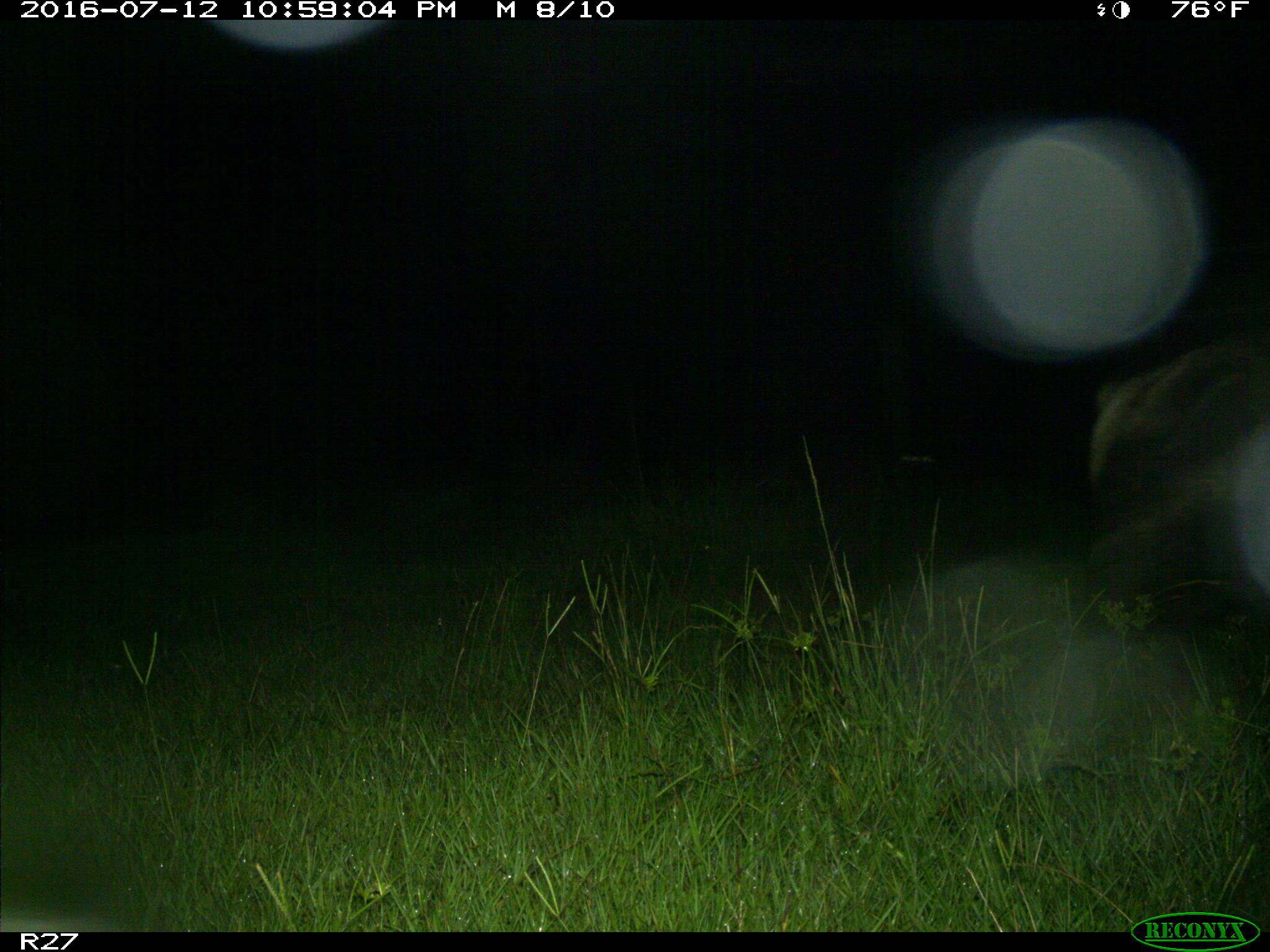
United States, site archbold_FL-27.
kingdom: Animalia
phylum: Chordata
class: Mammalia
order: Artiodactyla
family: Suidae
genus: Sus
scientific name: Sus scrofa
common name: wild boar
Sus scrofa (wild boar).